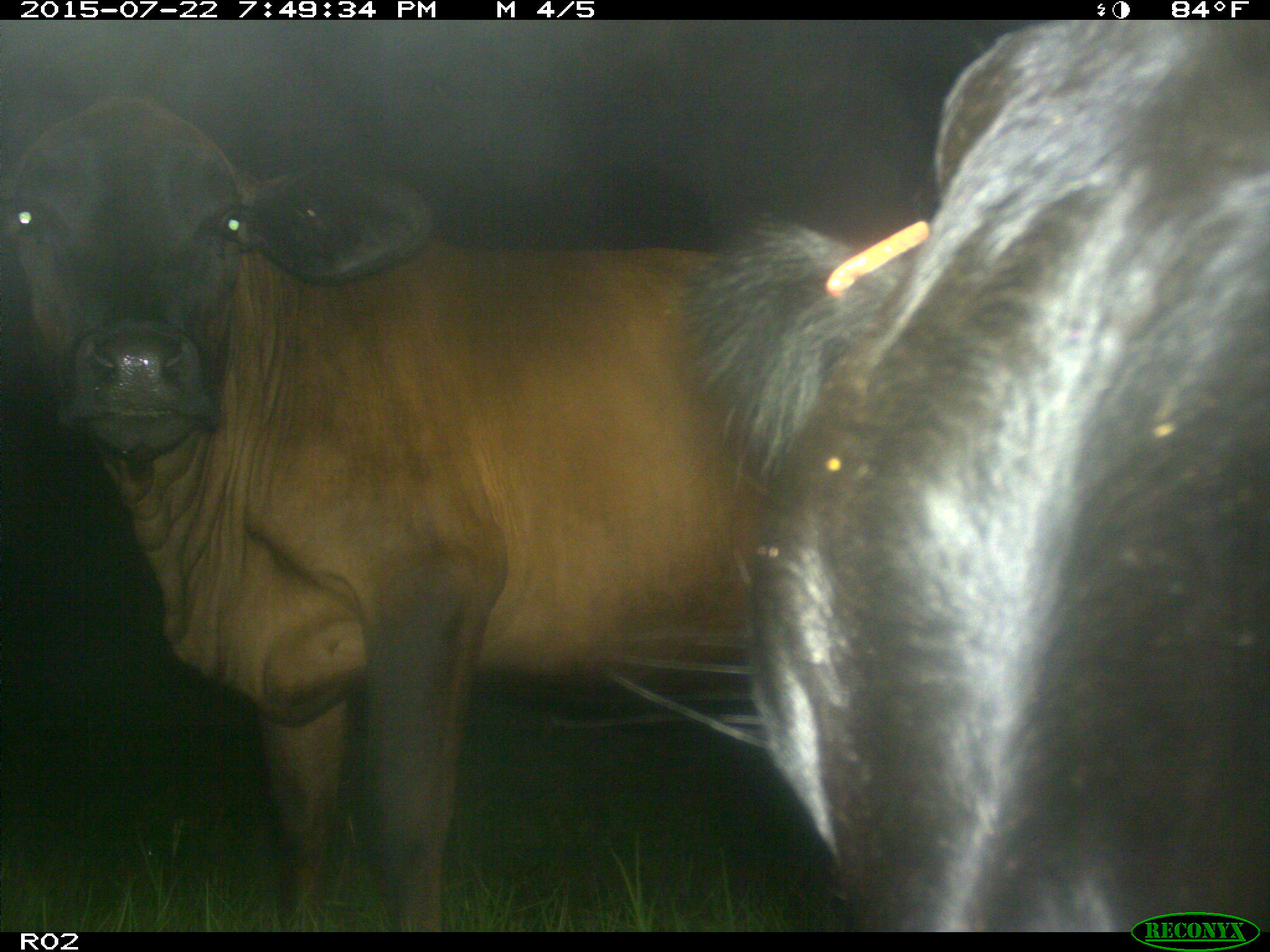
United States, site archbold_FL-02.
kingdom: Animalia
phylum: Chordata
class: Mammalia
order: Artiodactyla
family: Bovidae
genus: Bos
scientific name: Bos taurus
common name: domestic cow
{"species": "Bos taurus (domestic cow)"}